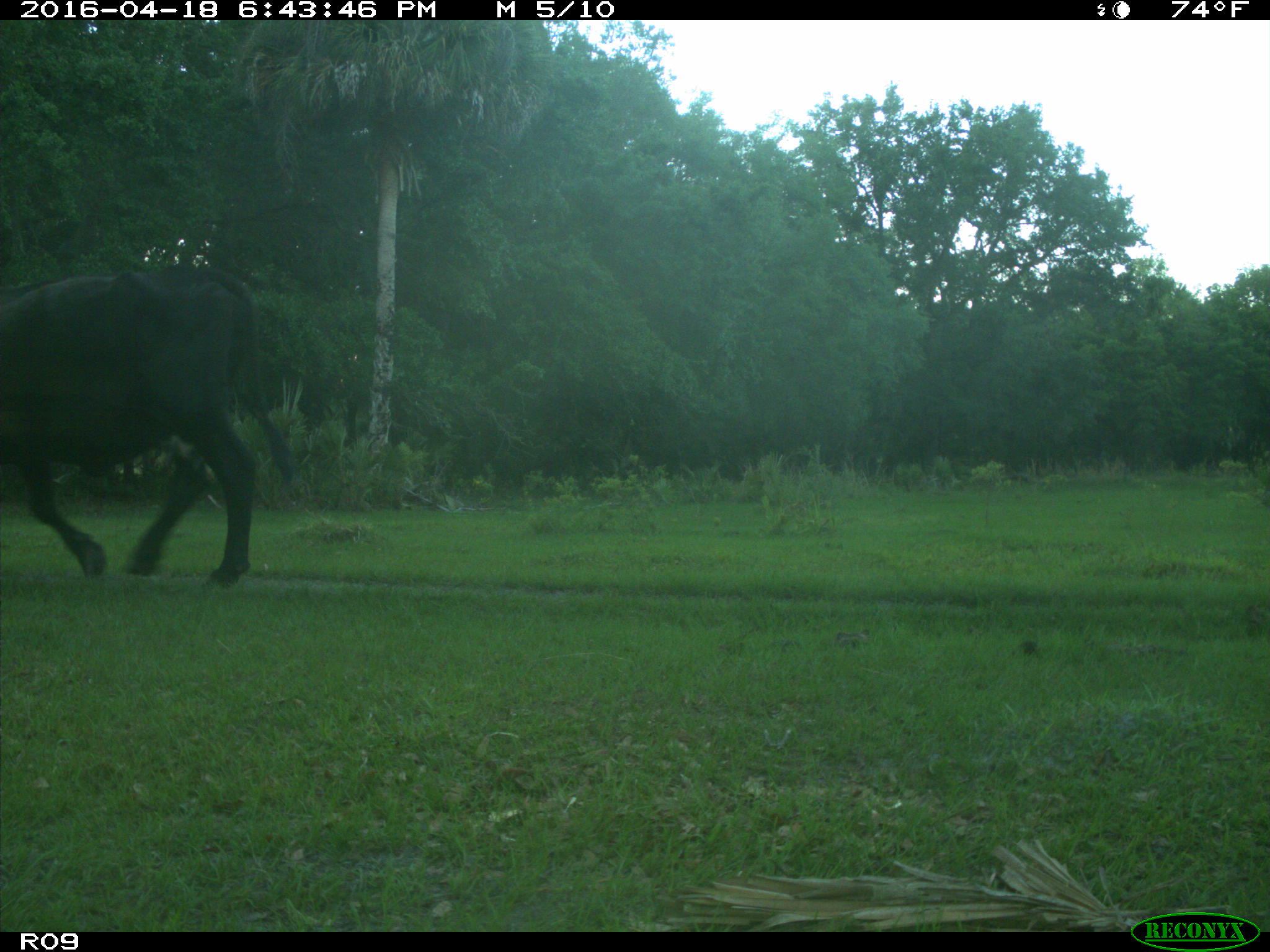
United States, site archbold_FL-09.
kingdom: Animalia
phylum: Chordata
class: Mammalia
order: Artiodactyla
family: Bovidae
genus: Bos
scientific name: Bos taurus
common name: domestic cow